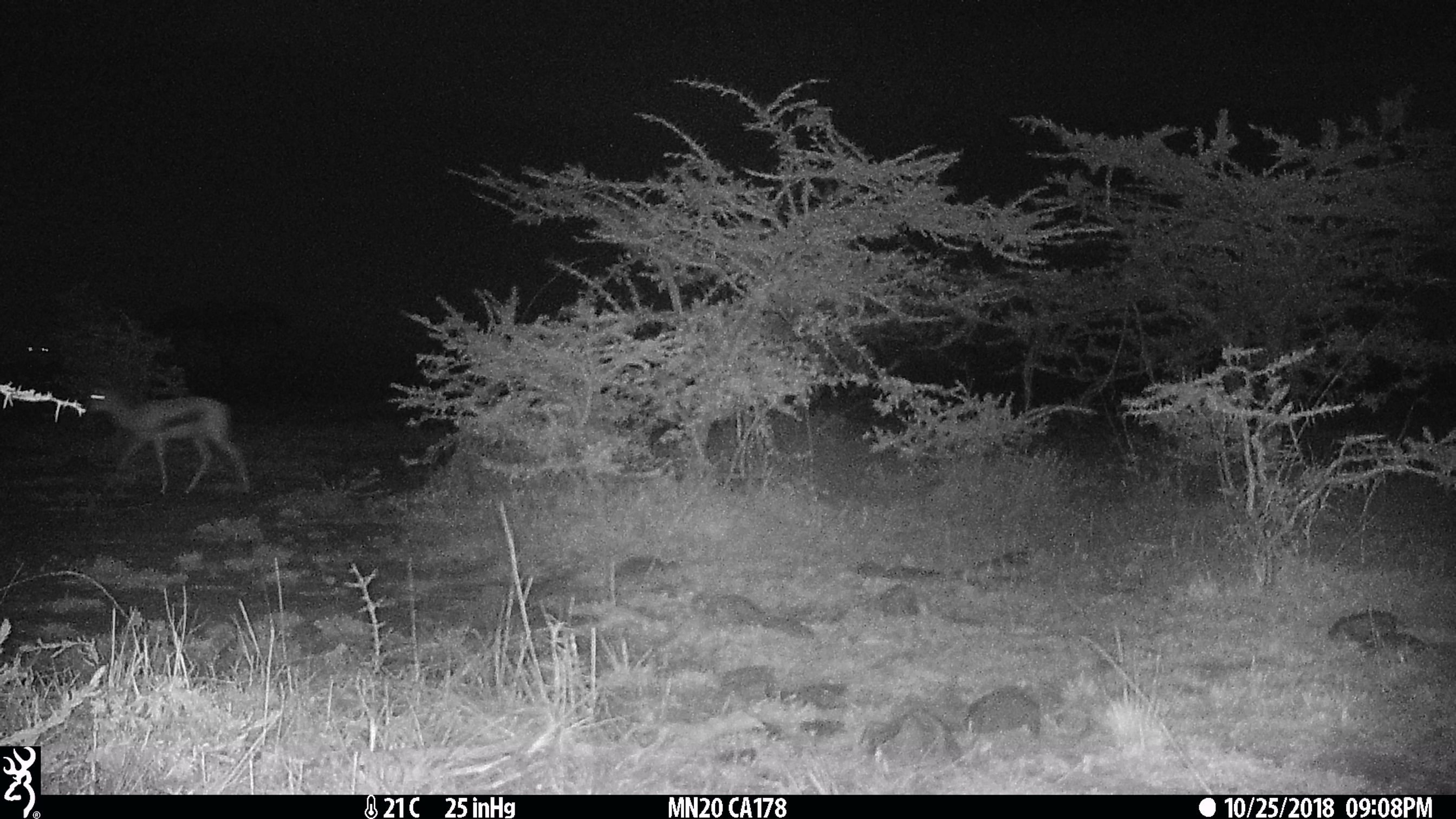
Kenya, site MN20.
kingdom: Animalia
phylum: Chordata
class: Mammalia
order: Artiodactyla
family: Bovidae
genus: Eudorcas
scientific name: Eudorcas thomsonii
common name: thomon's gazelle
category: gazelle thomsons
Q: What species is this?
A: Gazelle thomsons (thomon's gazelle) (Eudorcas thomsonii).